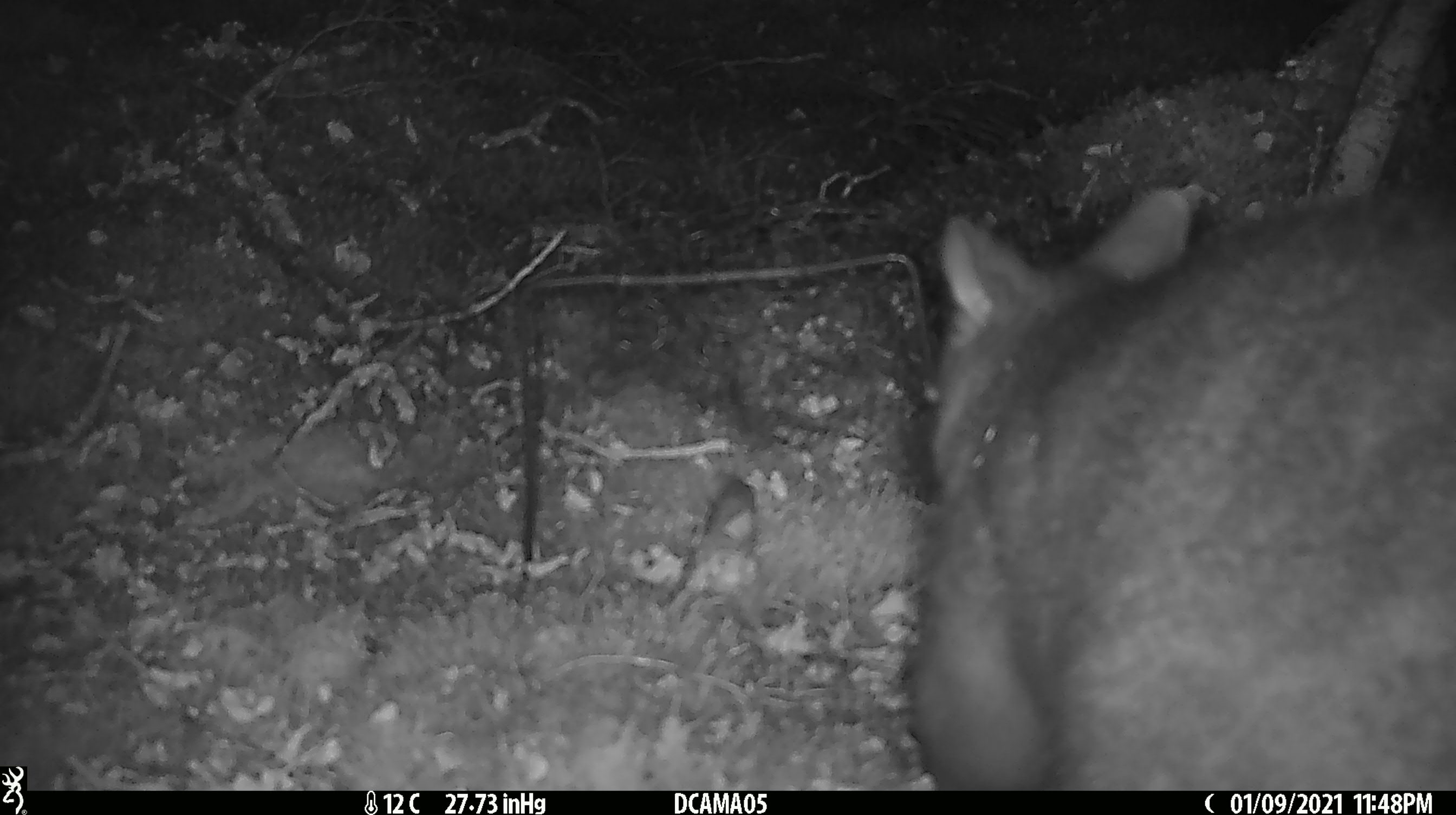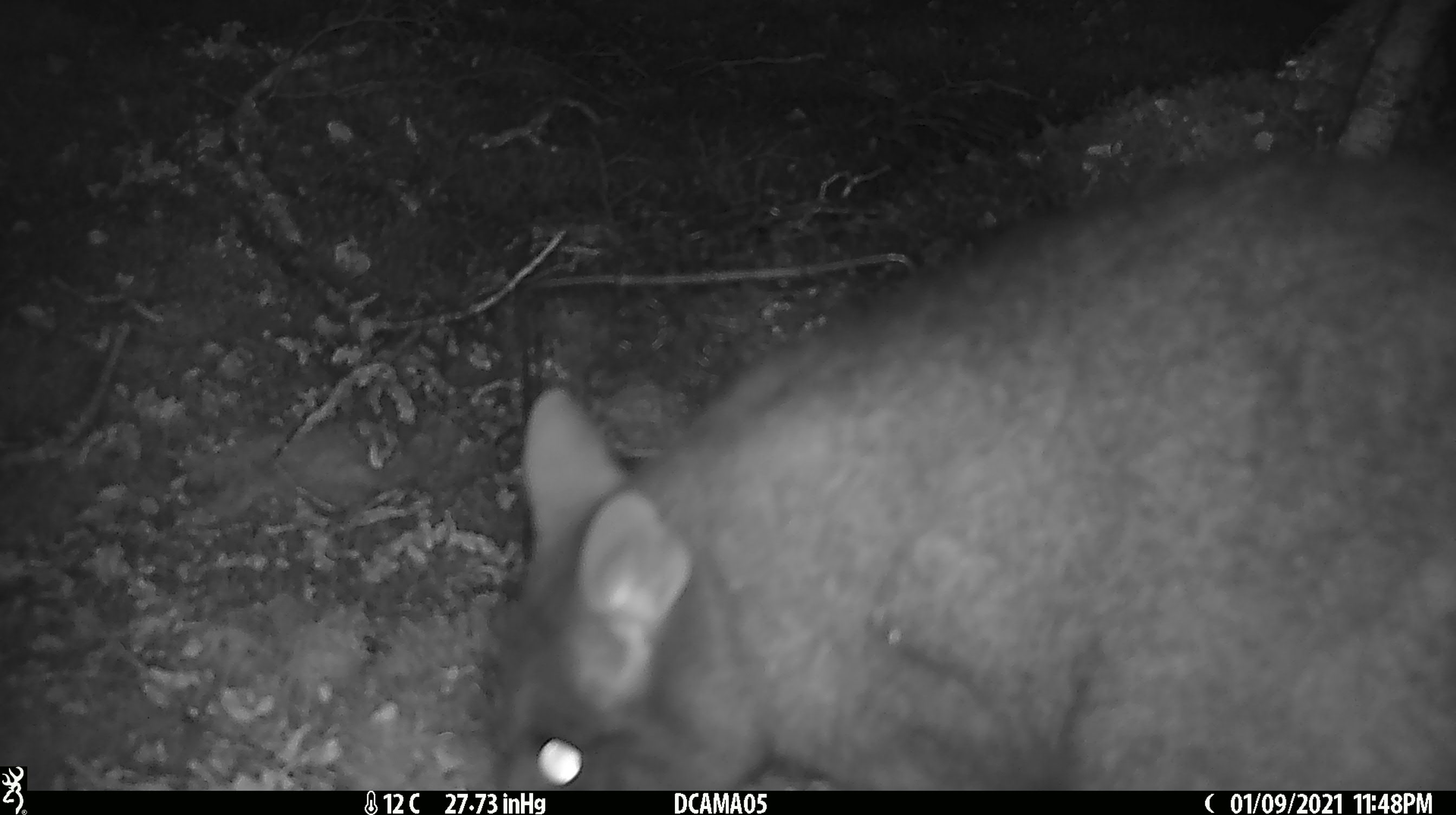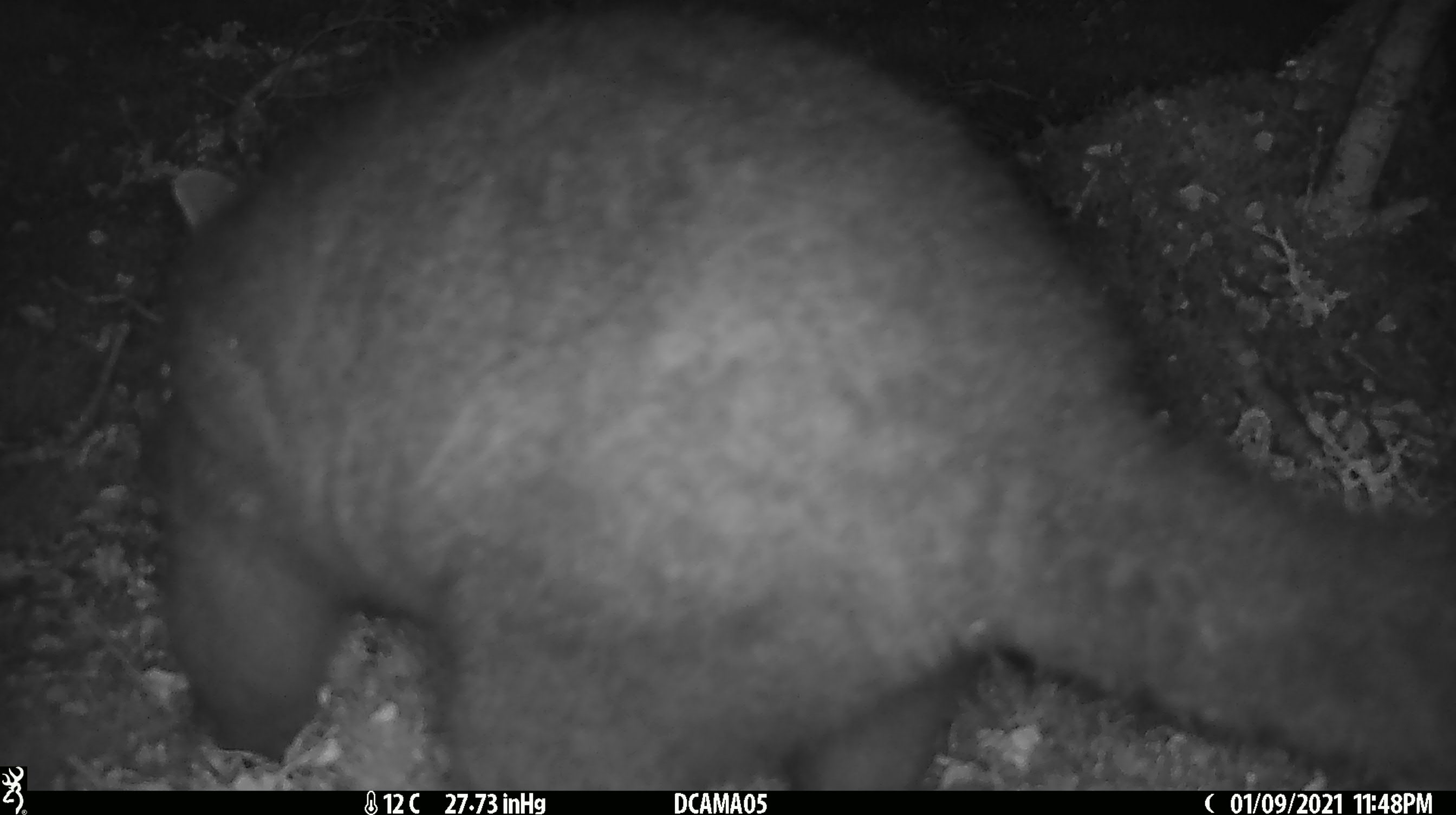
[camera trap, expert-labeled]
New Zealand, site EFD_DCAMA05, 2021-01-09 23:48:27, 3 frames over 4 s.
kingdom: Animalia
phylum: Chordata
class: Mammalia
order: Diprotodontia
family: Phalangeridae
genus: Trichosurus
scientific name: Trichosurus vulpecula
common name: common brushtail possum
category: possum